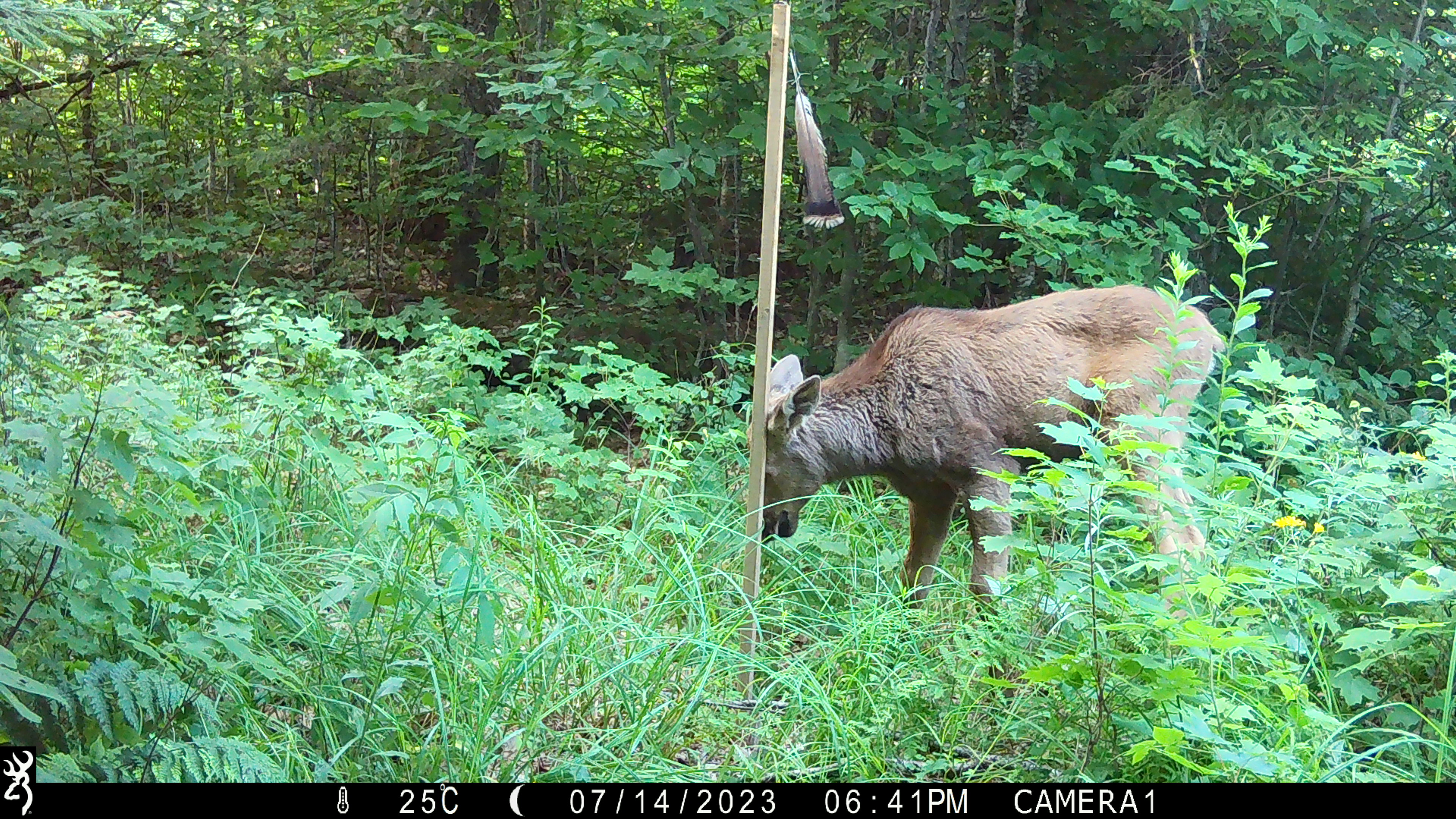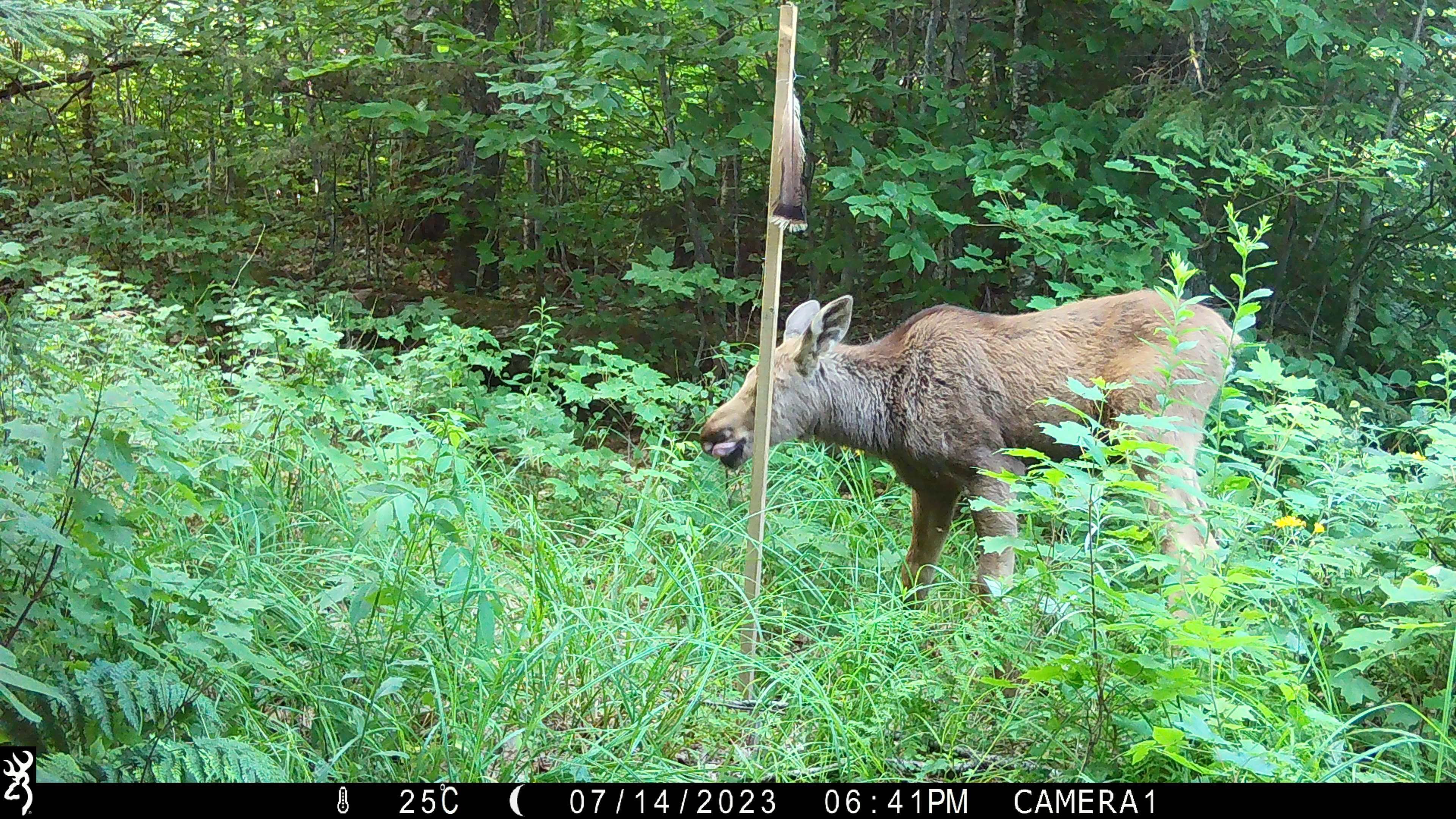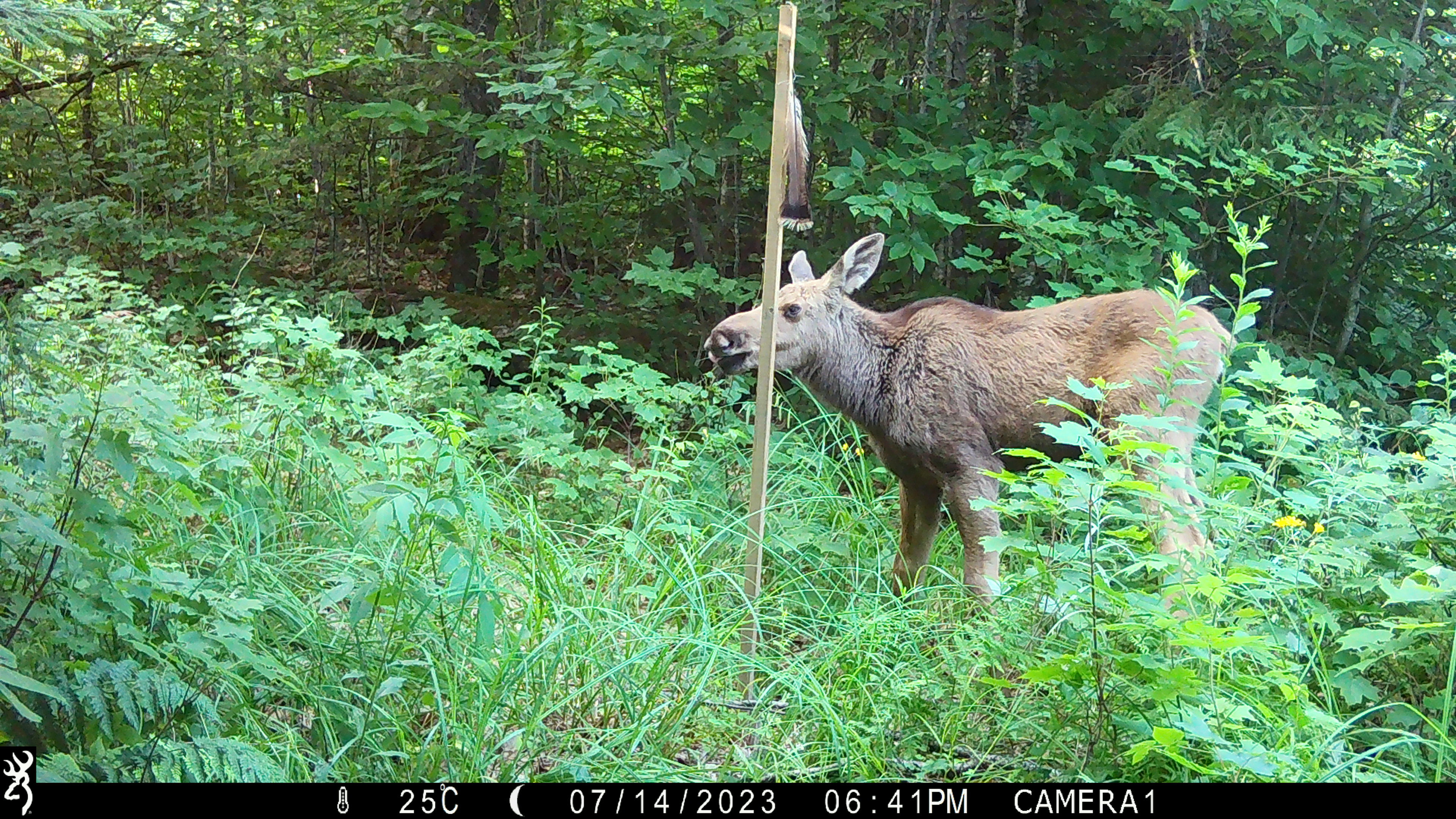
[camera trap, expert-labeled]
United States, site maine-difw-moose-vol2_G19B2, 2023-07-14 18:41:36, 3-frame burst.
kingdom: Animalia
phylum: Chordata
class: Mammalia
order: Artiodactyla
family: Cervidae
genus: Alces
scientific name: Alces alces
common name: moose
Moose (Alces alces).